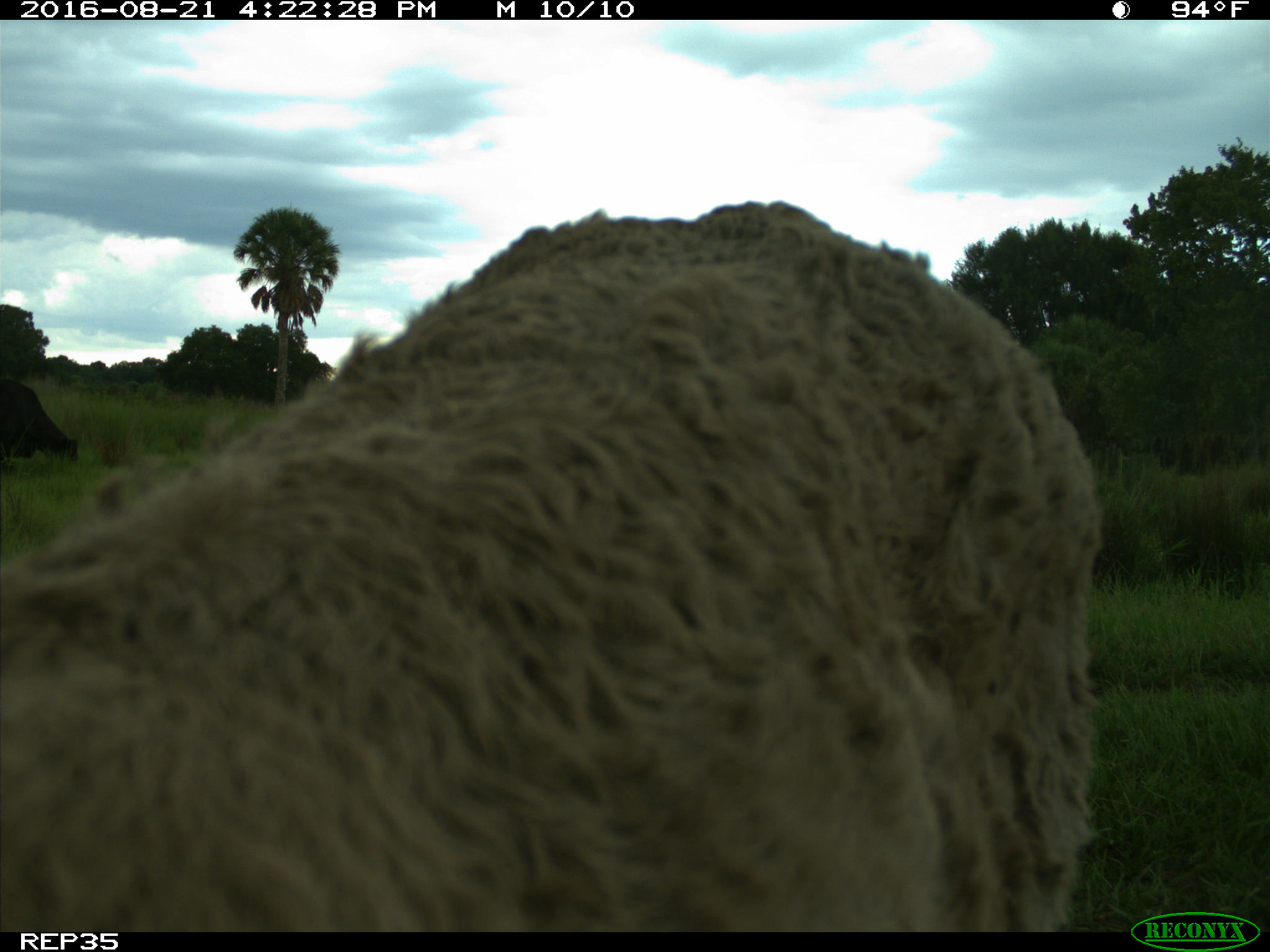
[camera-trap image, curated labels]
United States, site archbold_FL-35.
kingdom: Animalia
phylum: Chordata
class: Mammalia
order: Artiodactyla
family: Bovidae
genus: Bos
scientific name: Bos taurus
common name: domestic cow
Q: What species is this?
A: Bos taurus (domestic cow).